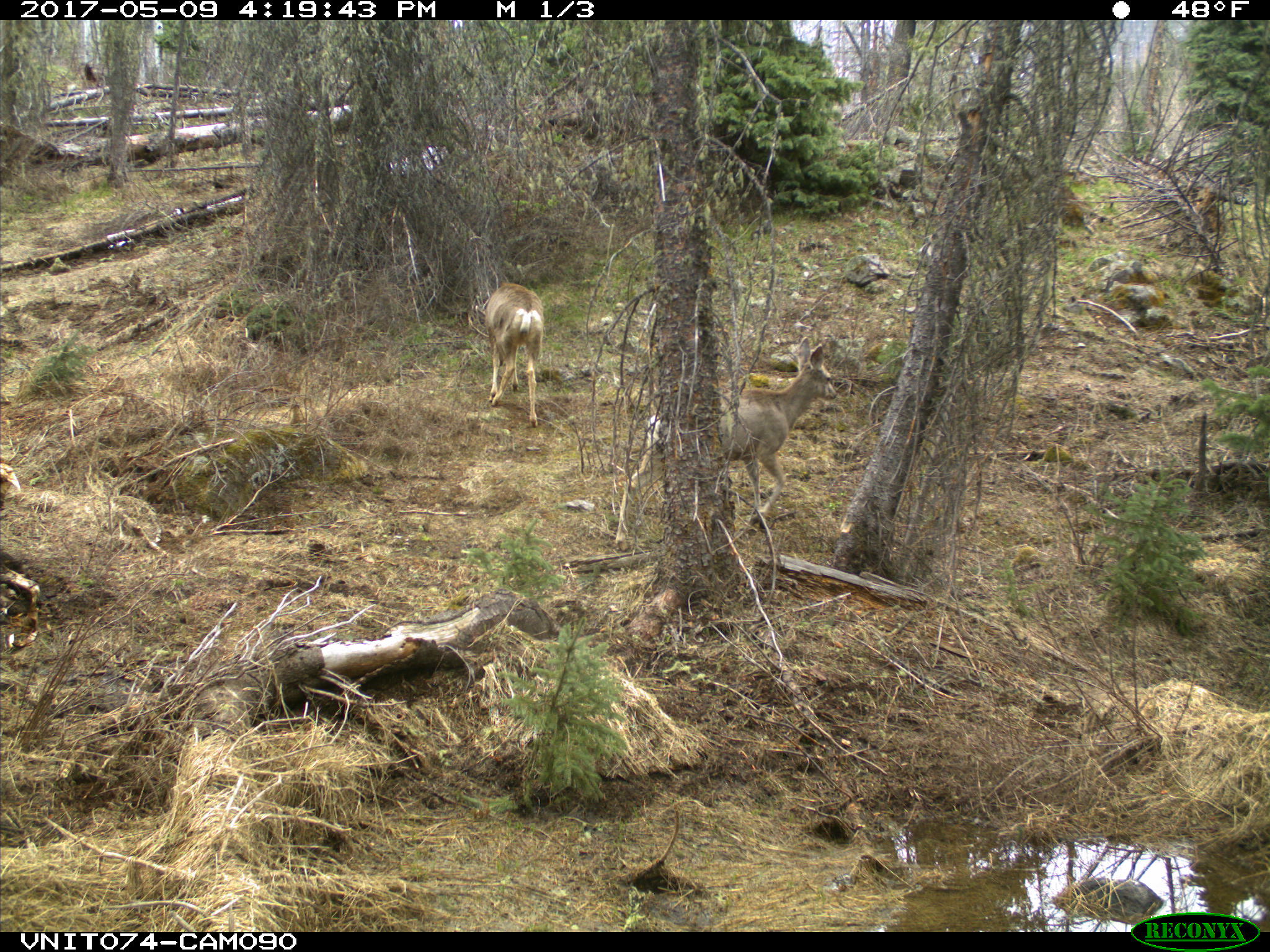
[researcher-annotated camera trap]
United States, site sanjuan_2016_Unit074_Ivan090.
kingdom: Animalia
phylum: Chordata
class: Mammalia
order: Artiodactyla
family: Cervidae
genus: Odocoileus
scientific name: Odocoileus hemionus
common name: mule deer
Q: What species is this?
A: Odocoileus hemionus (mule deer).